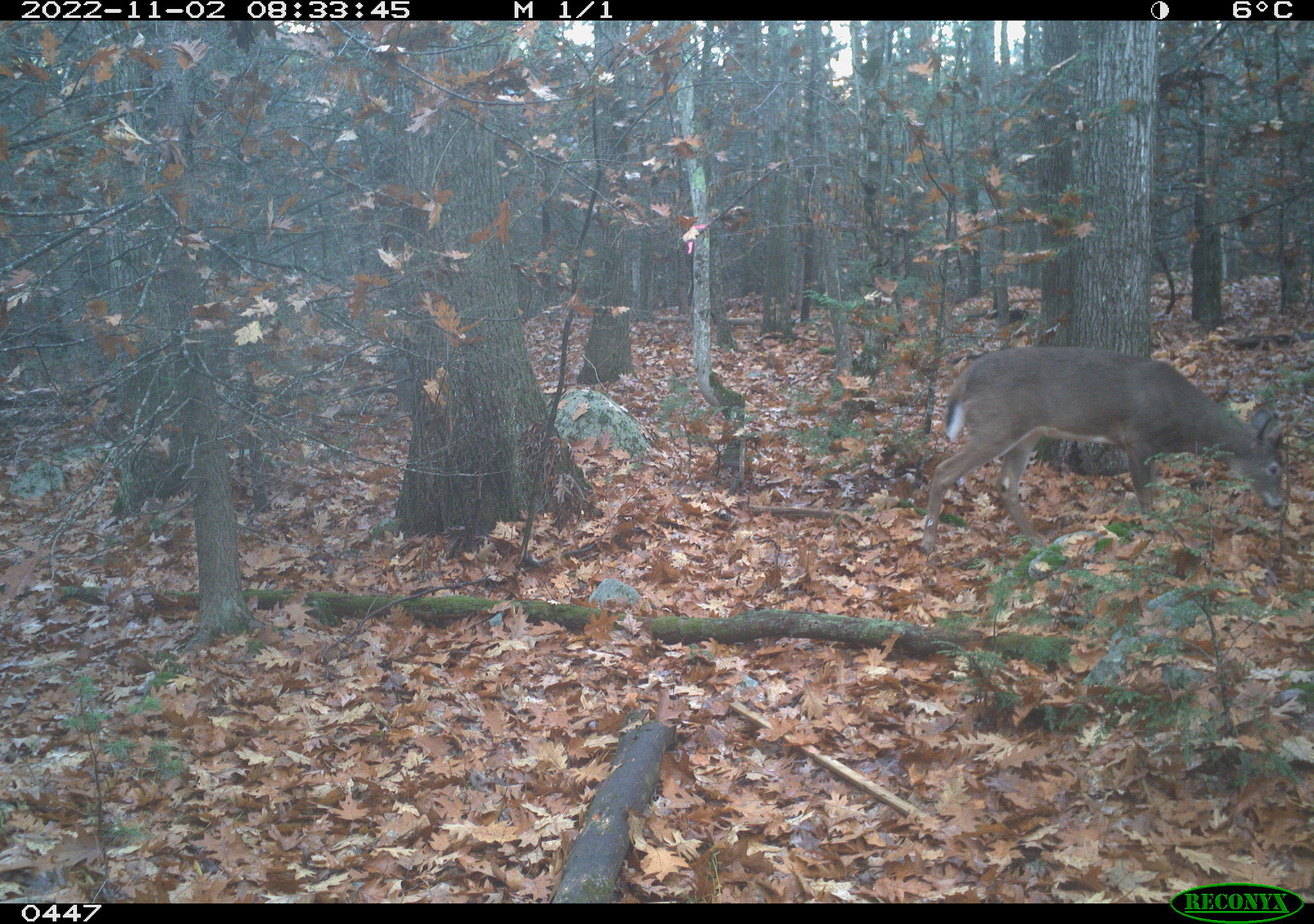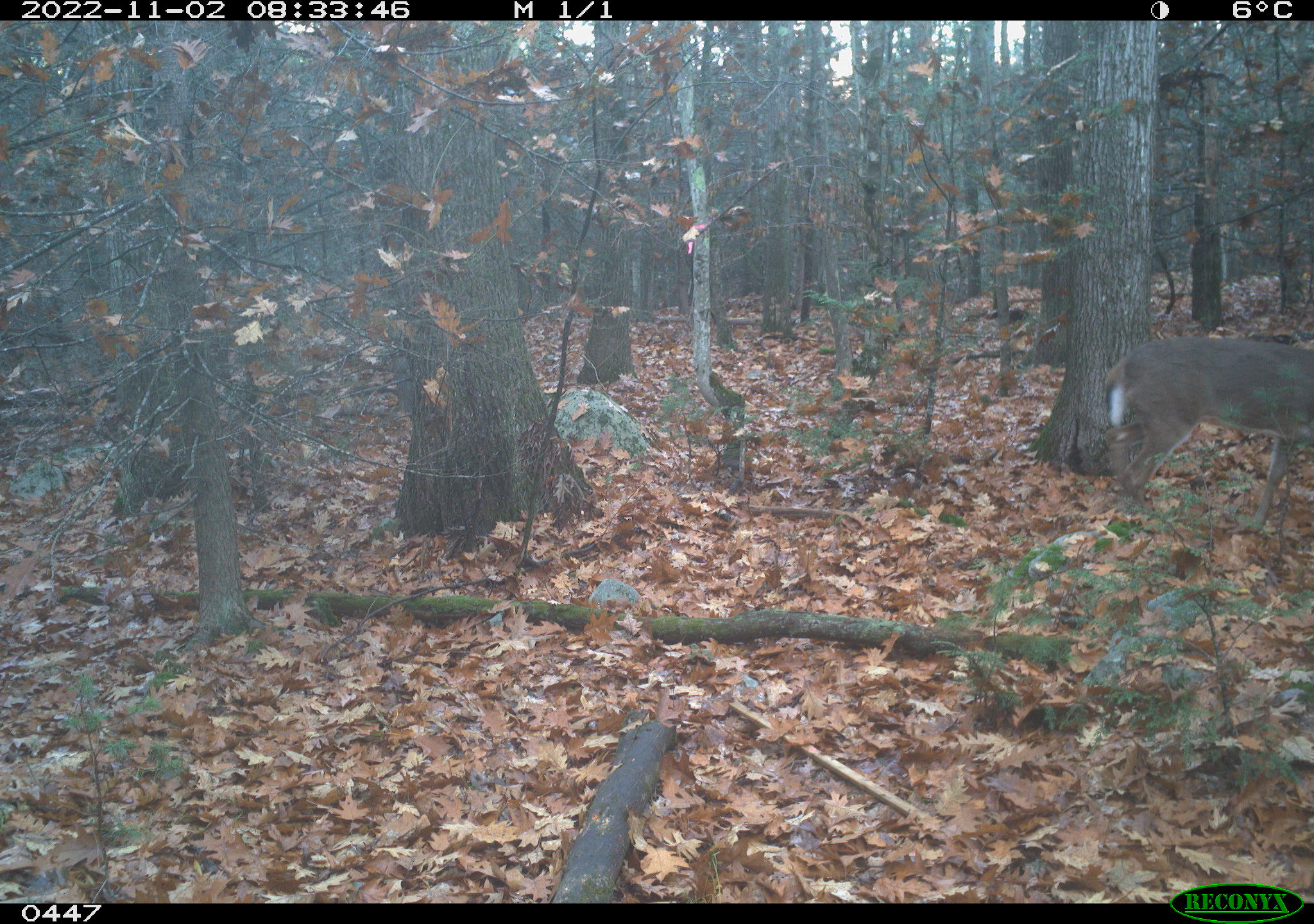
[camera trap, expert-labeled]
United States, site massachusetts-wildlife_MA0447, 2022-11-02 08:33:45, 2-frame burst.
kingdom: Animalia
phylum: Chordata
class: Mammalia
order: Artiodactyla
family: Cervidae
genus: Odocoileus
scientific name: Odocoileus virginianus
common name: white-tailed deer